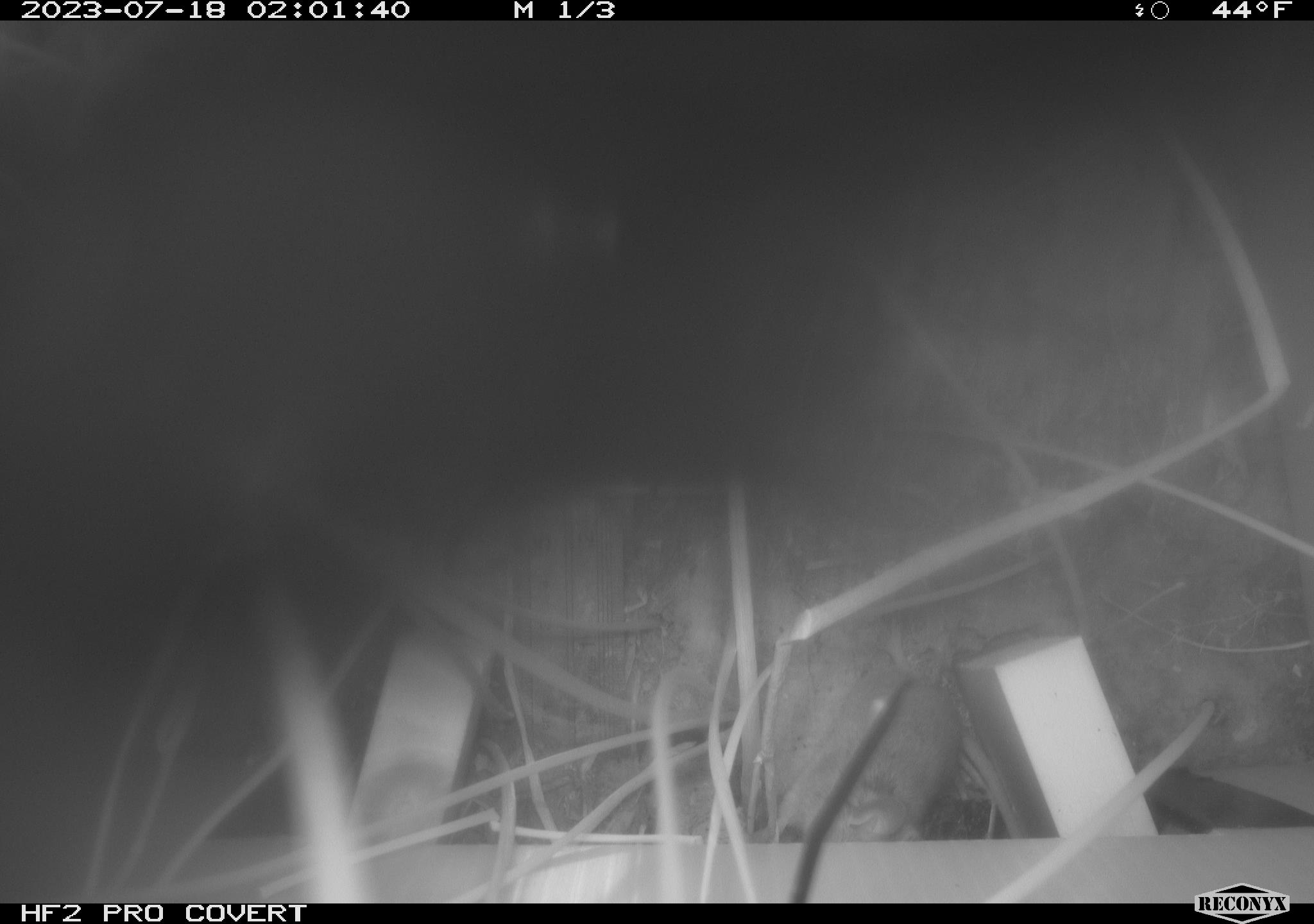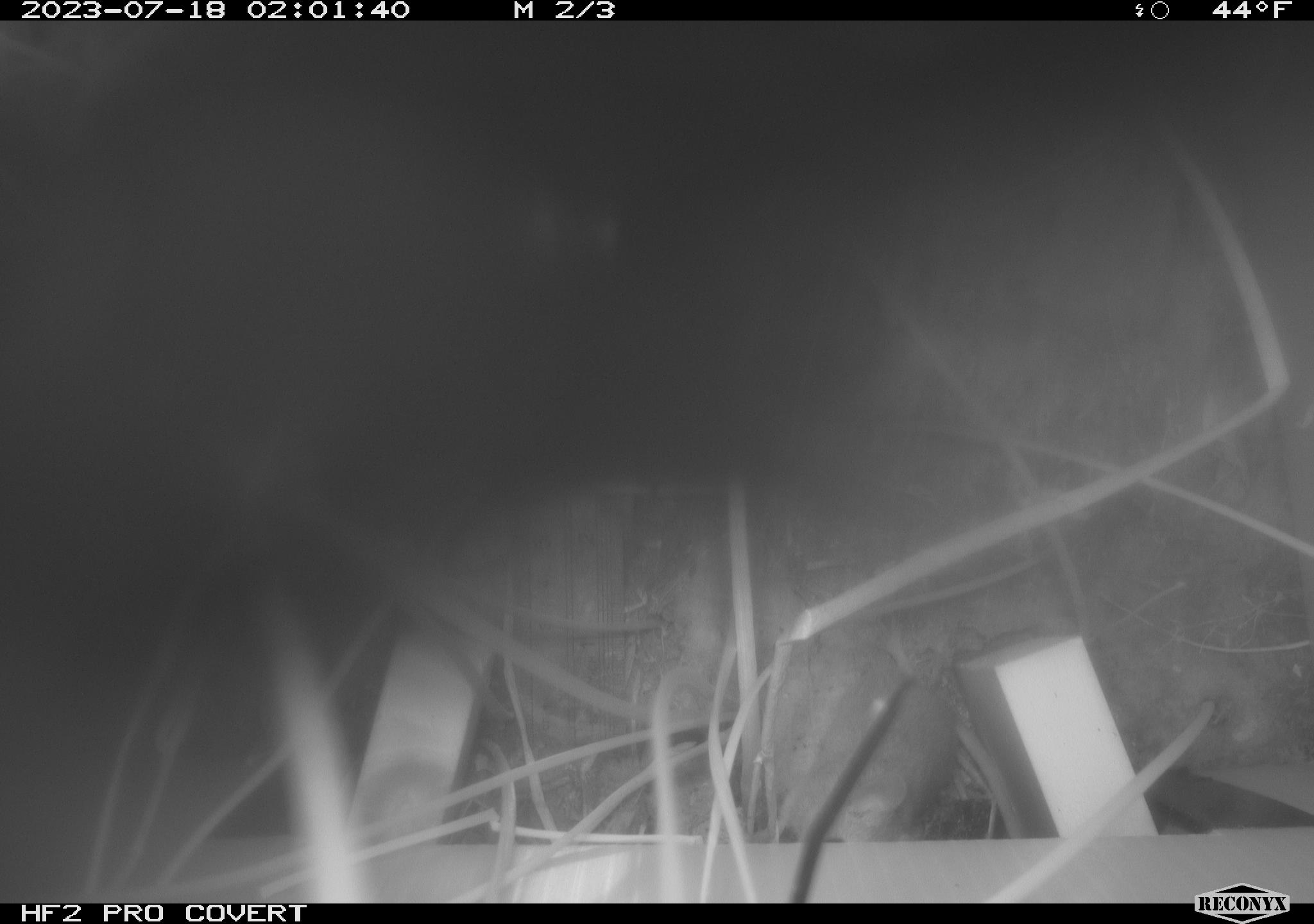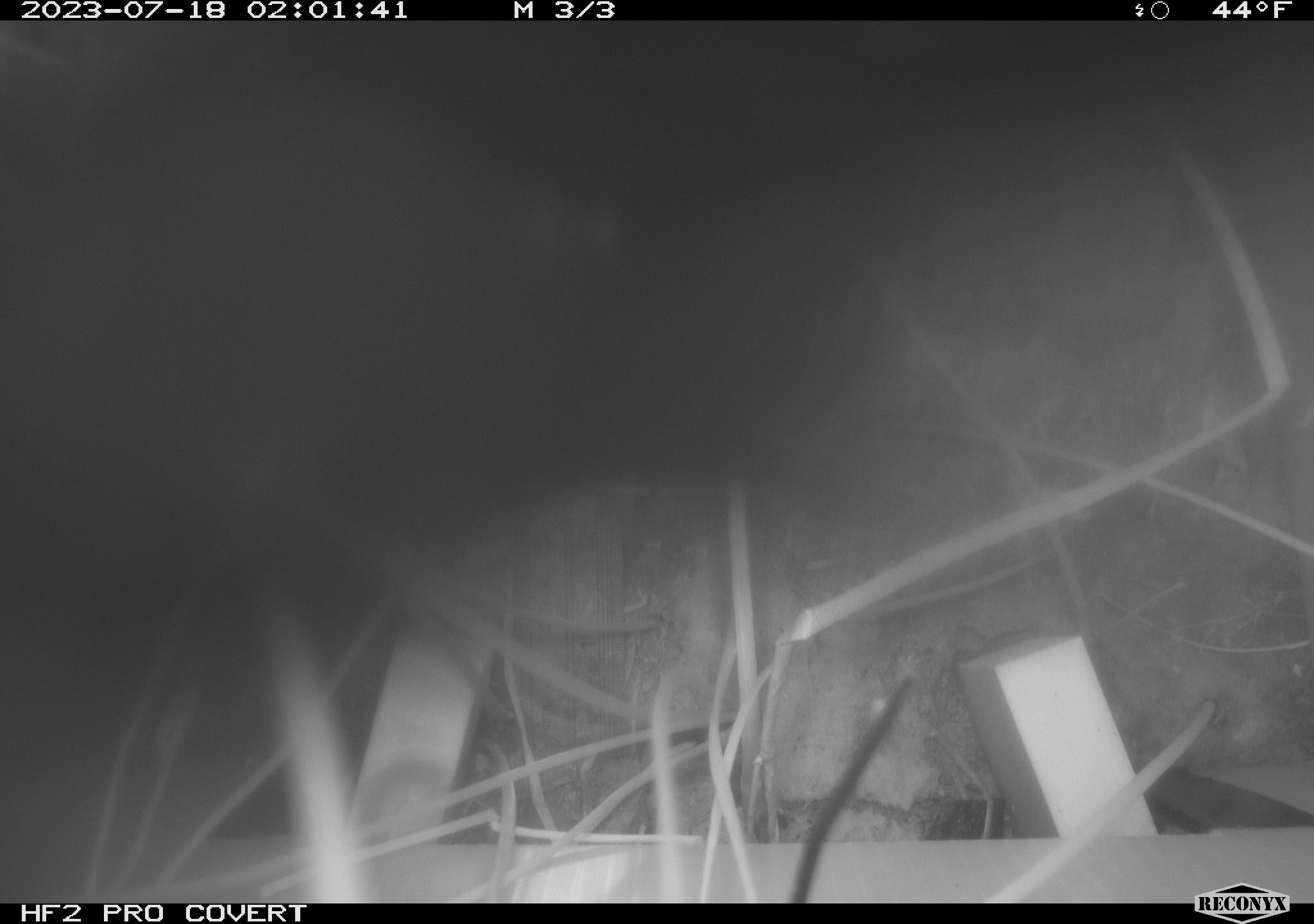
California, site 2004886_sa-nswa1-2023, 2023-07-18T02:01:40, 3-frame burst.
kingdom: Animalia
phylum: Chordata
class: Mammalia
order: Rodentia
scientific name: Rodentia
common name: rodent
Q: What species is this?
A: Rodent (Rodentia).